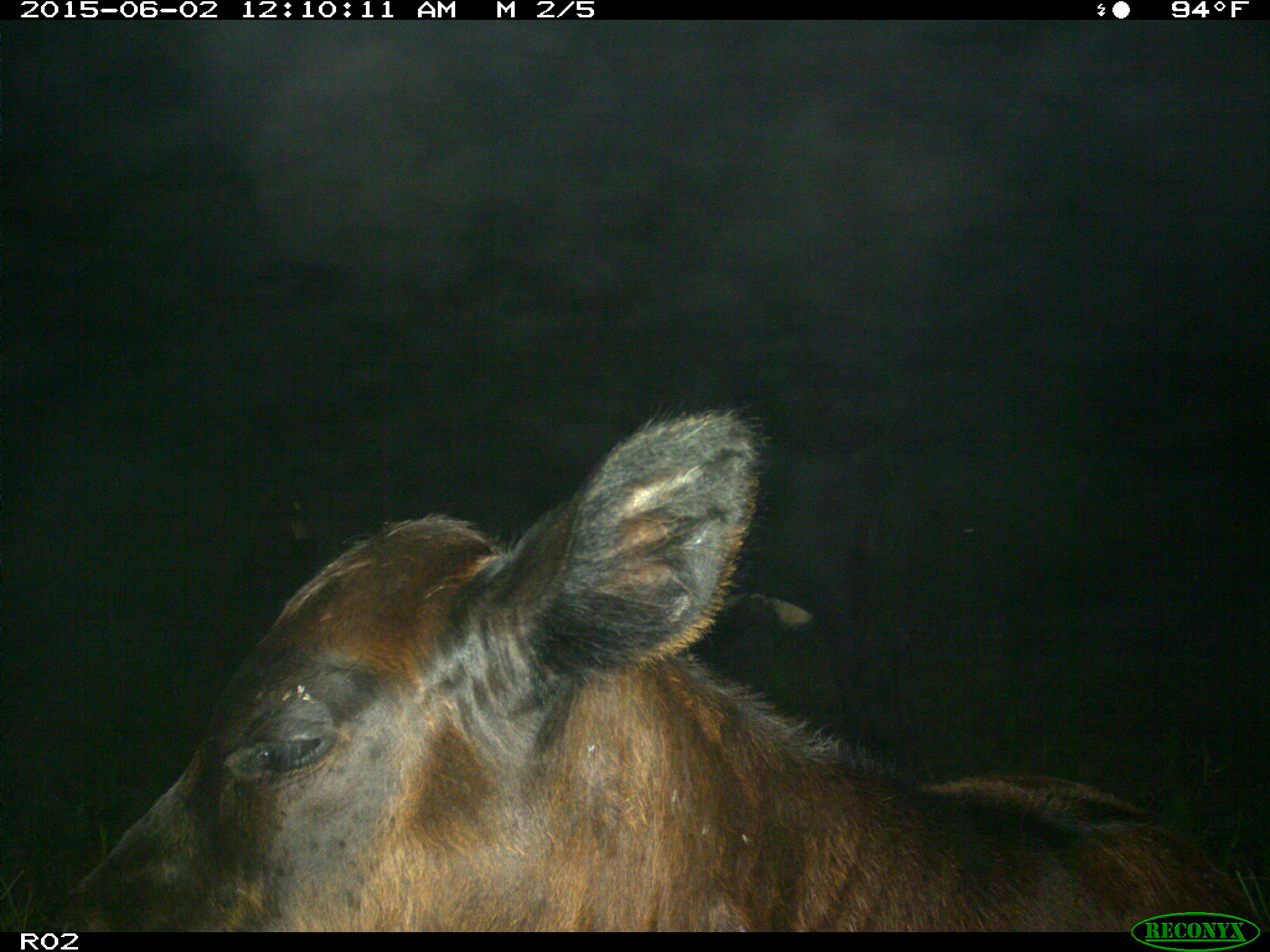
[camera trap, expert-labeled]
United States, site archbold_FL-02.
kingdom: Animalia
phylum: Chordata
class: Mammalia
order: Artiodactyla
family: Bovidae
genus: Bos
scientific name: Bos taurus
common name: domestic cow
Bos taurus (domestic cow).